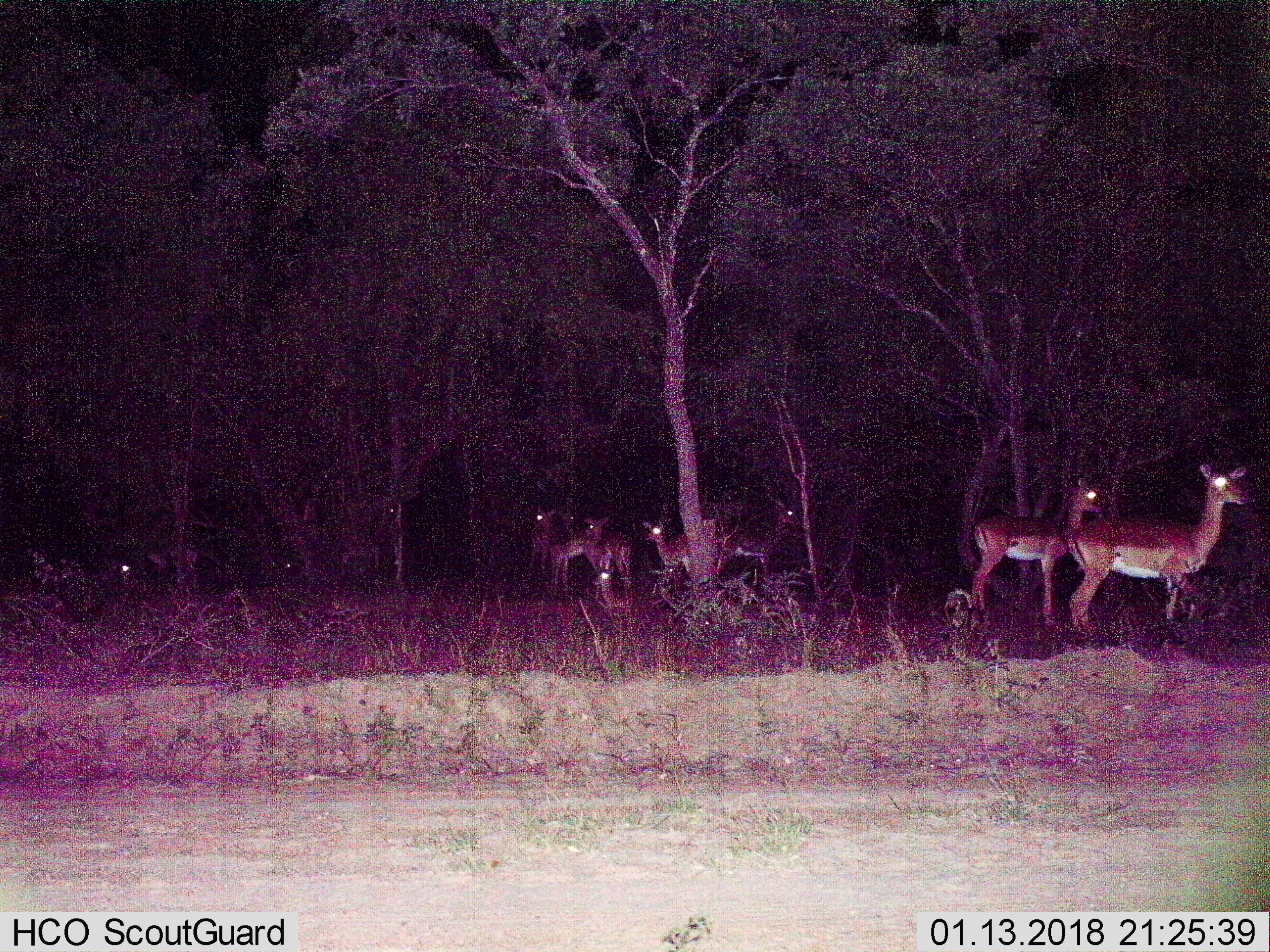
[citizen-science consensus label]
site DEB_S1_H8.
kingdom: Animalia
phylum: Chordata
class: Mammalia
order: Artiodactyla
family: Bovidae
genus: Aepyceros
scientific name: Aepyceros melampus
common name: impala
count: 10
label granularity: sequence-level